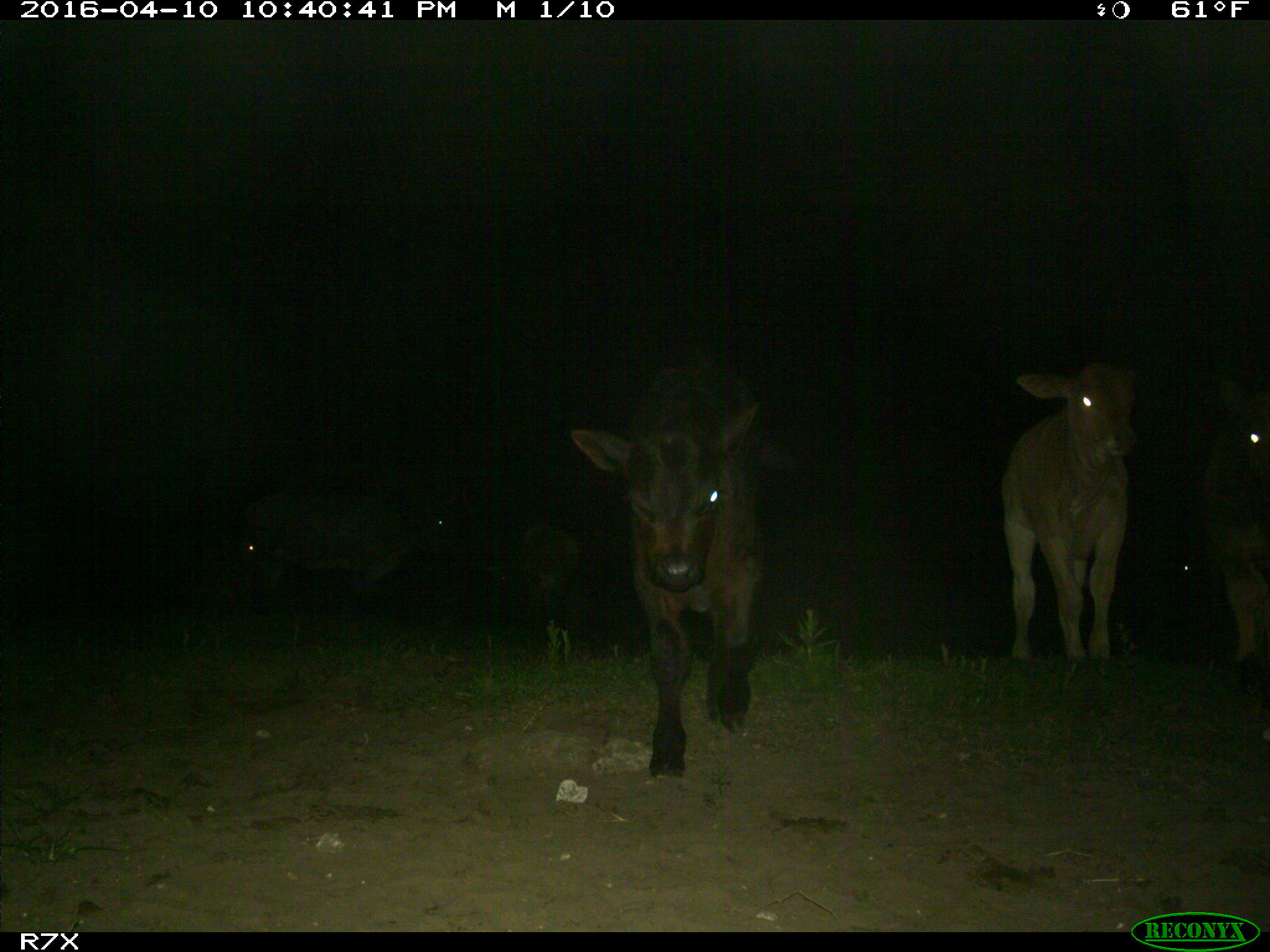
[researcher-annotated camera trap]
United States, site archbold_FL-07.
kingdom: Animalia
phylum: Chordata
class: Mammalia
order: Artiodactyla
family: Bovidae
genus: Bos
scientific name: Bos taurus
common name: domestic cow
Bos taurus (domestic cow).